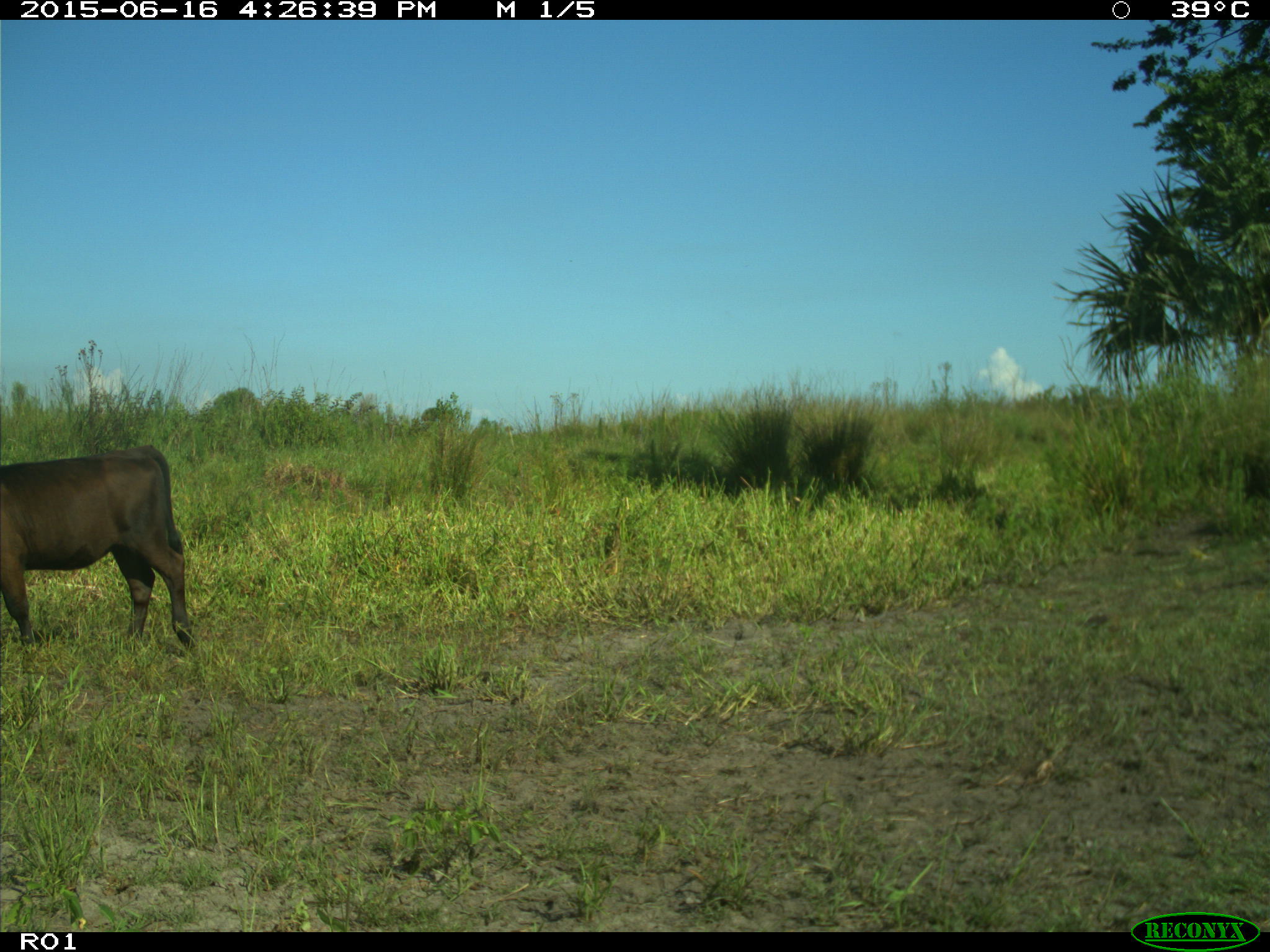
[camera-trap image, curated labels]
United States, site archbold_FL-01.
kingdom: Animalia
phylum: Chordata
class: Mammalia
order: Artiodactyla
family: Bovidae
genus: Bos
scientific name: Bos taurus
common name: domestic cow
Bos taurus (domestic cow).